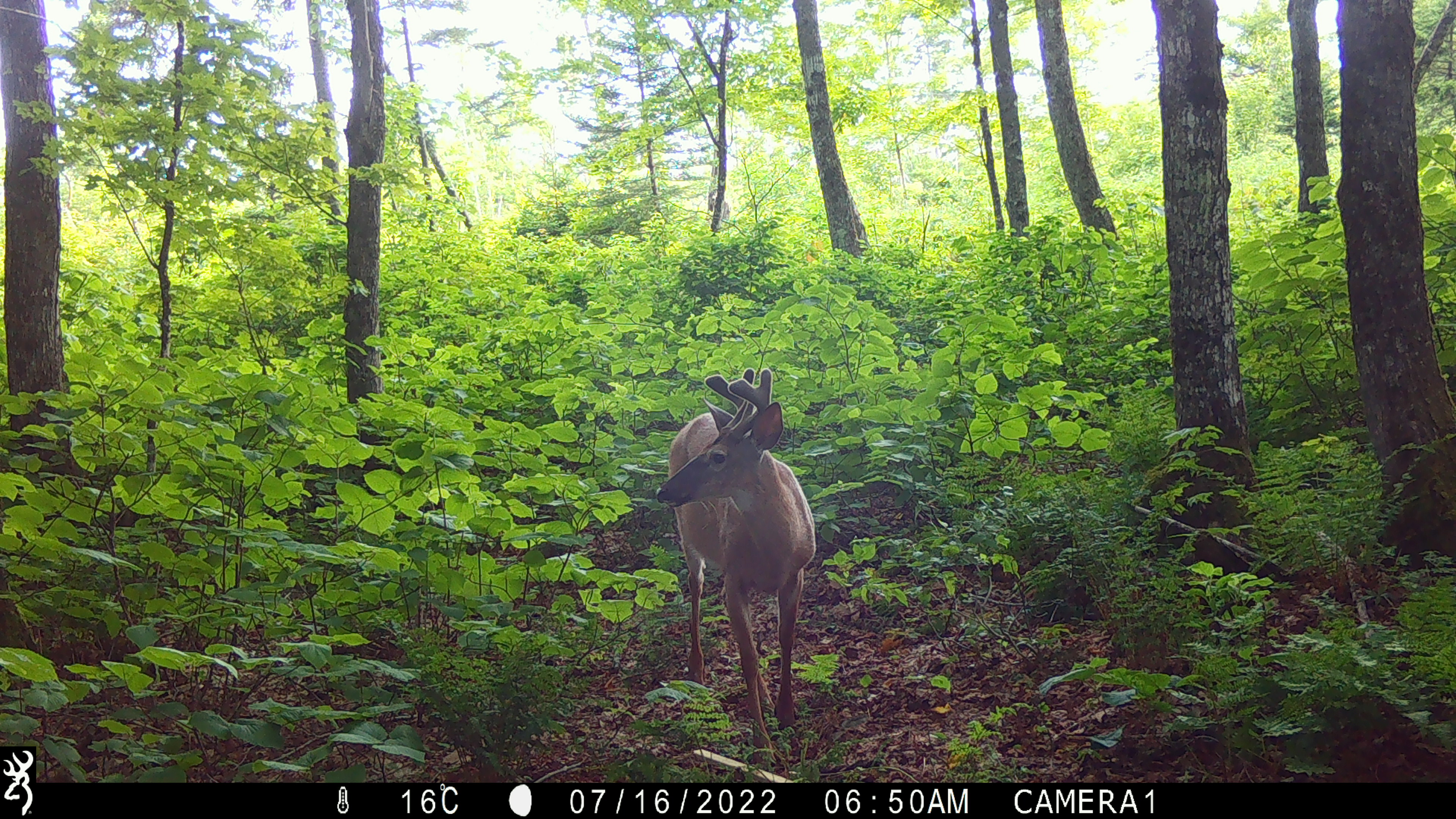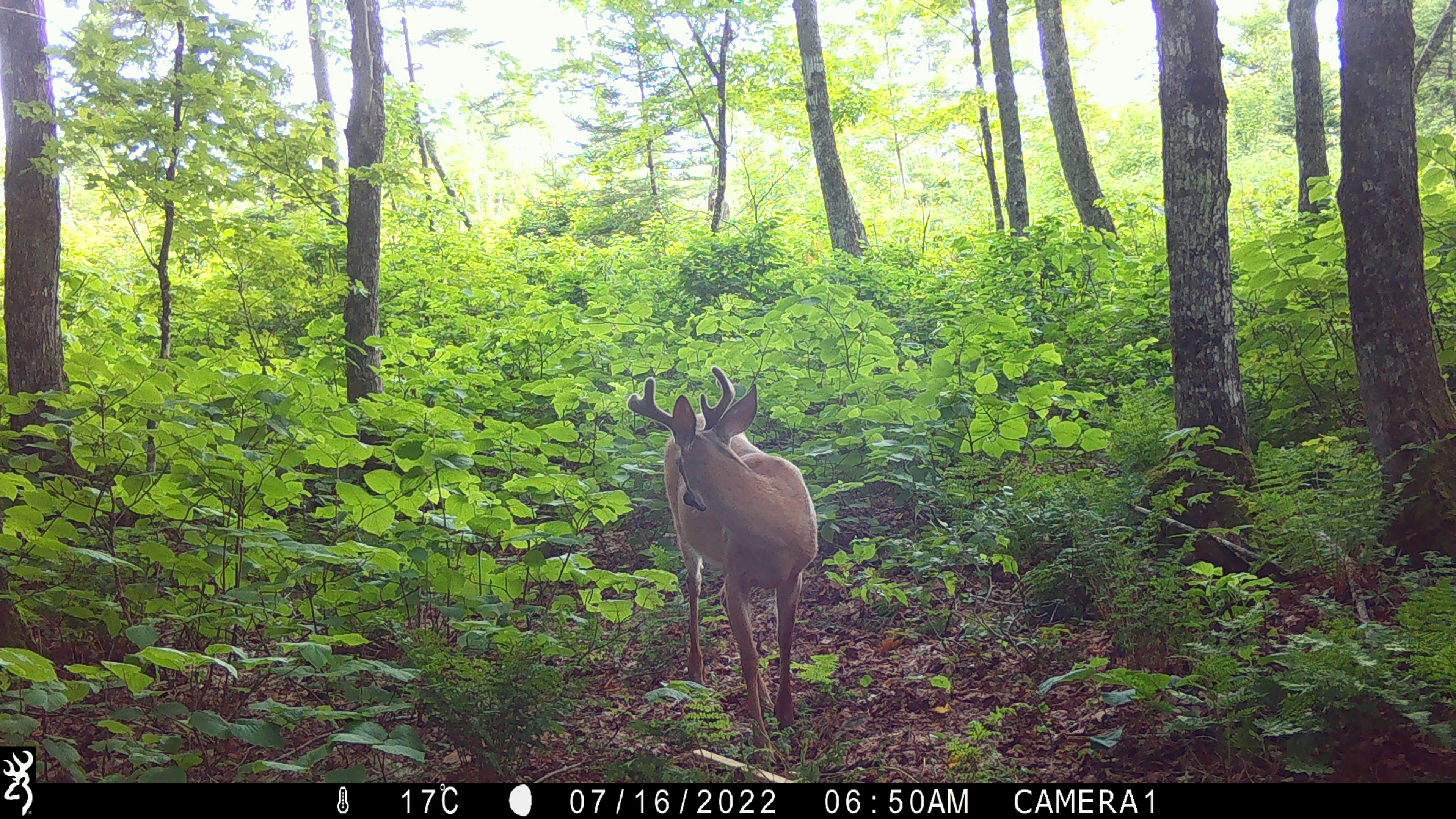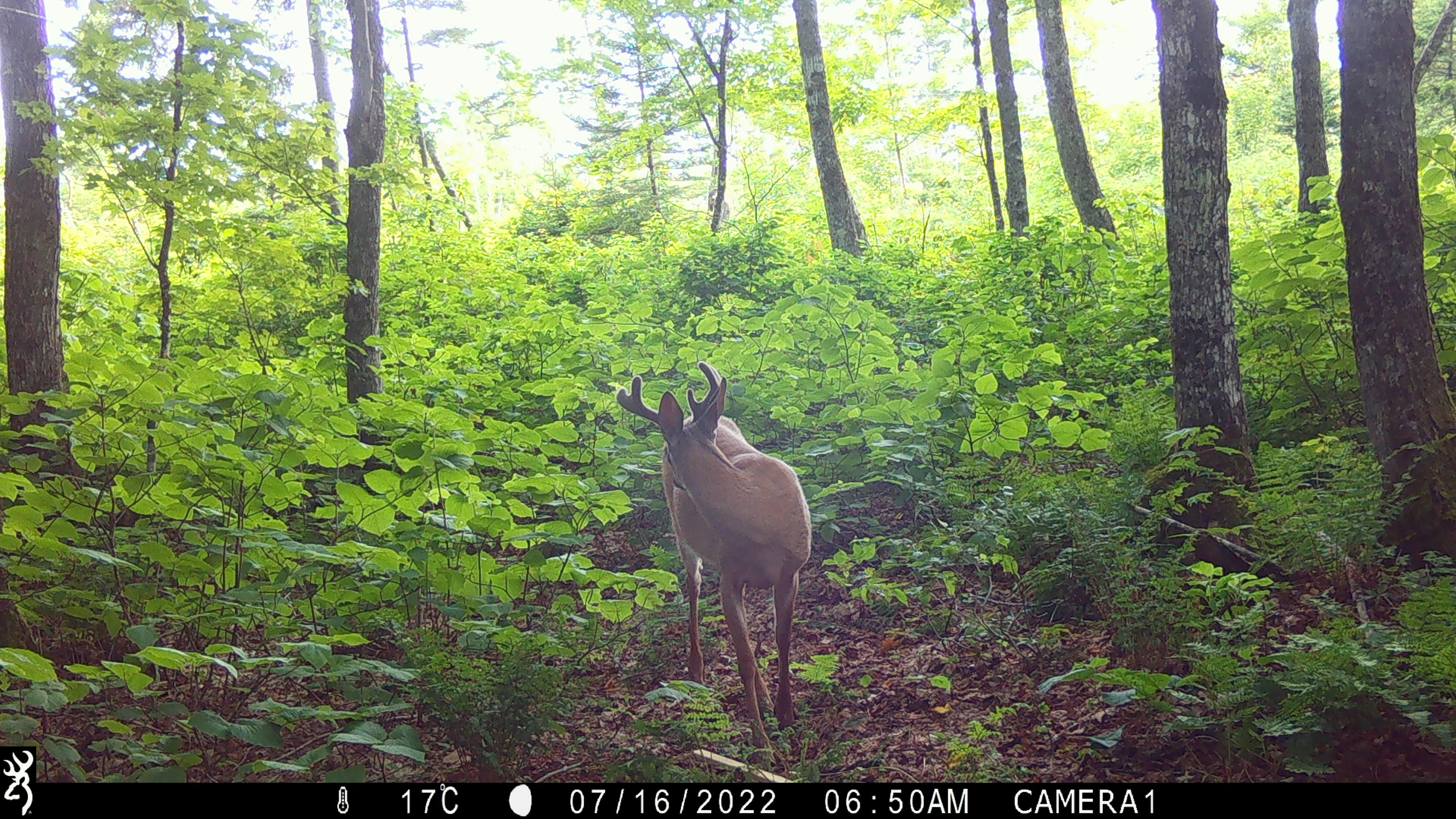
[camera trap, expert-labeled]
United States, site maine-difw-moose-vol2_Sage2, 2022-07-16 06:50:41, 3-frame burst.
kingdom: Animalia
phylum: Chordata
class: Mammalia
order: Artiodactyla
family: Cervidae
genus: Odocoileus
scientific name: Odocoileus virginianus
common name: white-tailed deer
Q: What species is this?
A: White-tailed deer (Odocoileus virginianus).